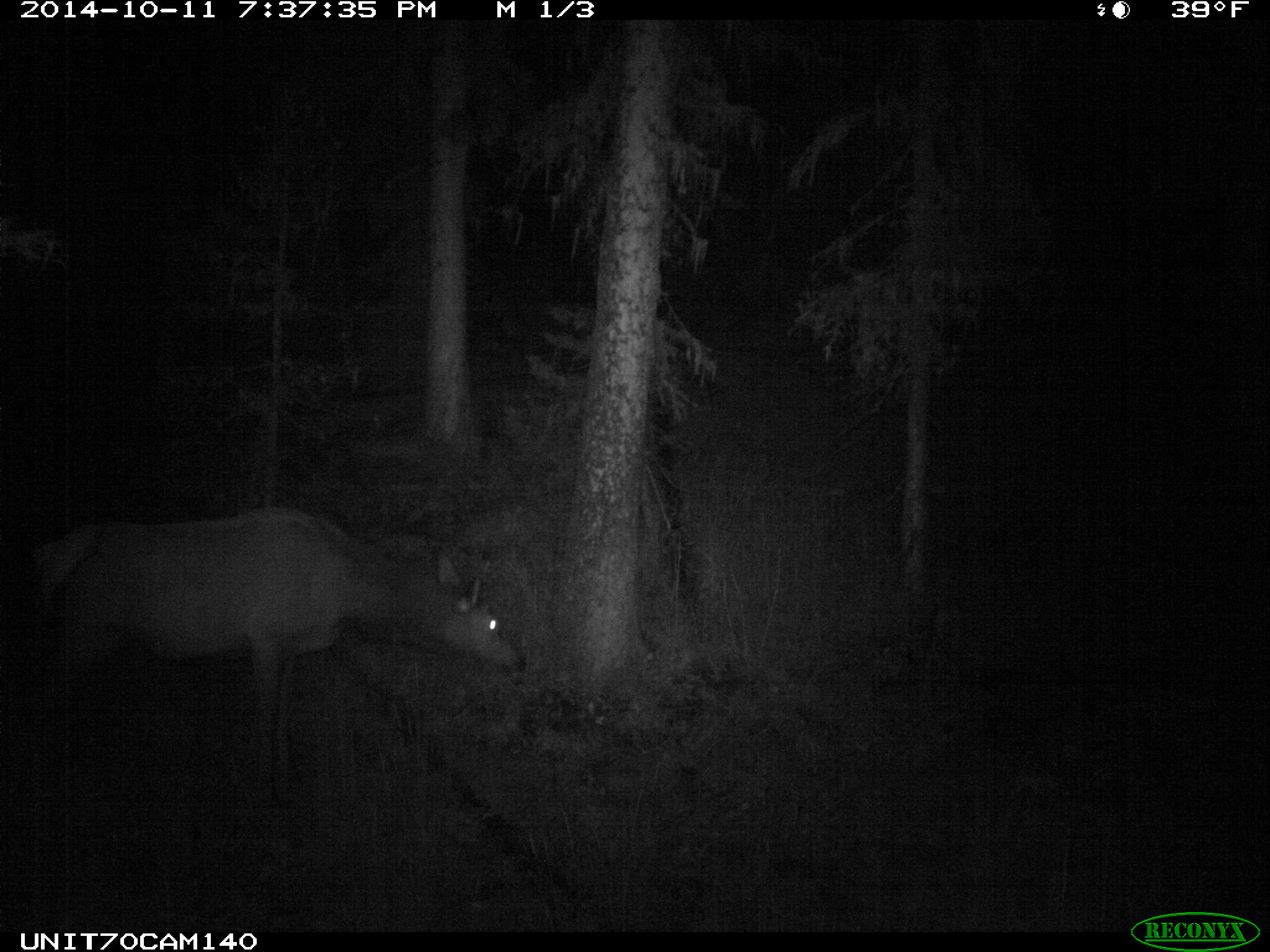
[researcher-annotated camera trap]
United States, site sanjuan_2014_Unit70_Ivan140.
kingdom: Animalia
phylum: Chordata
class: Mammalia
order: Artiodactyla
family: Cervidae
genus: Cervus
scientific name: Cervus elaphus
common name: red deer